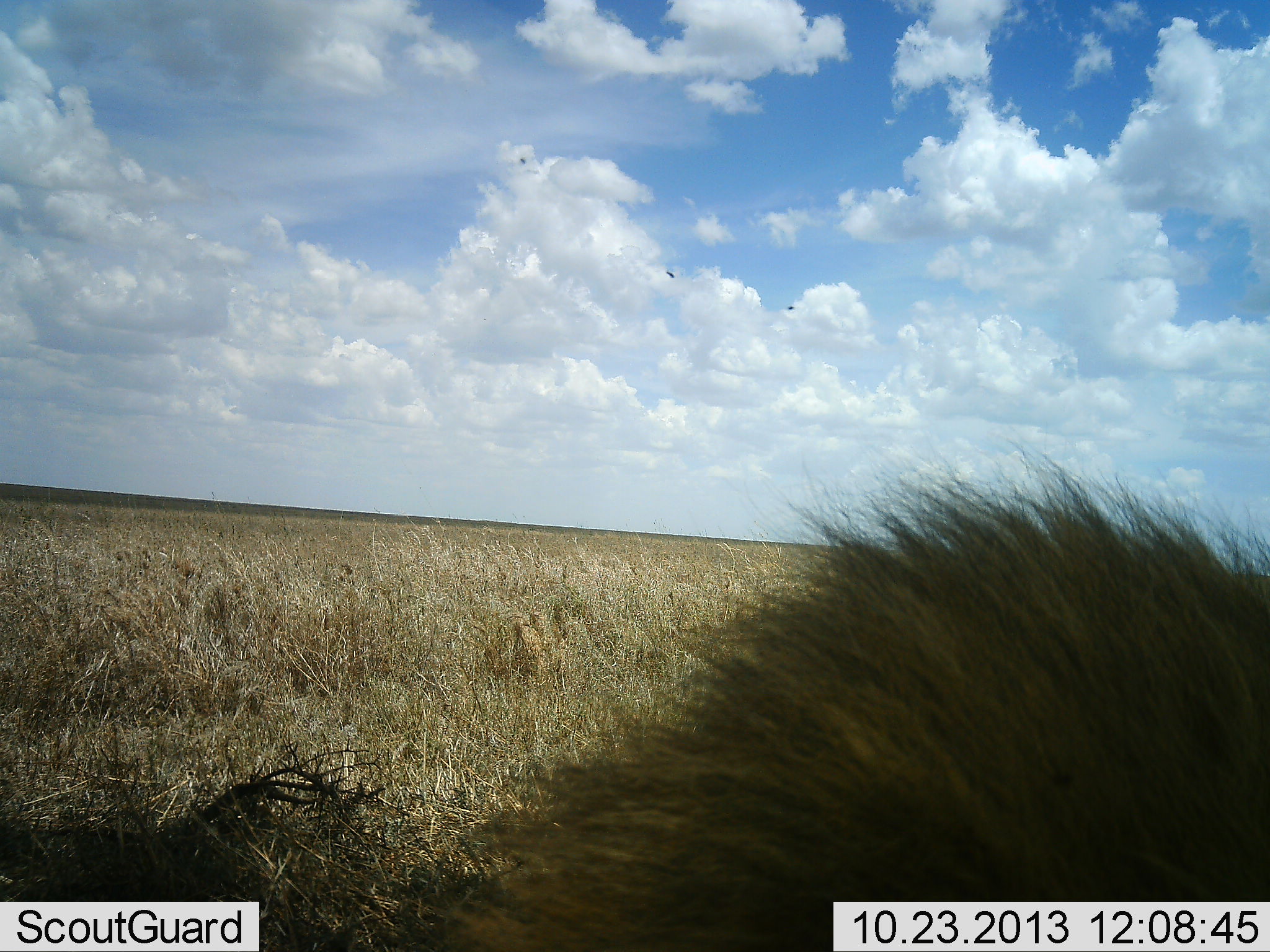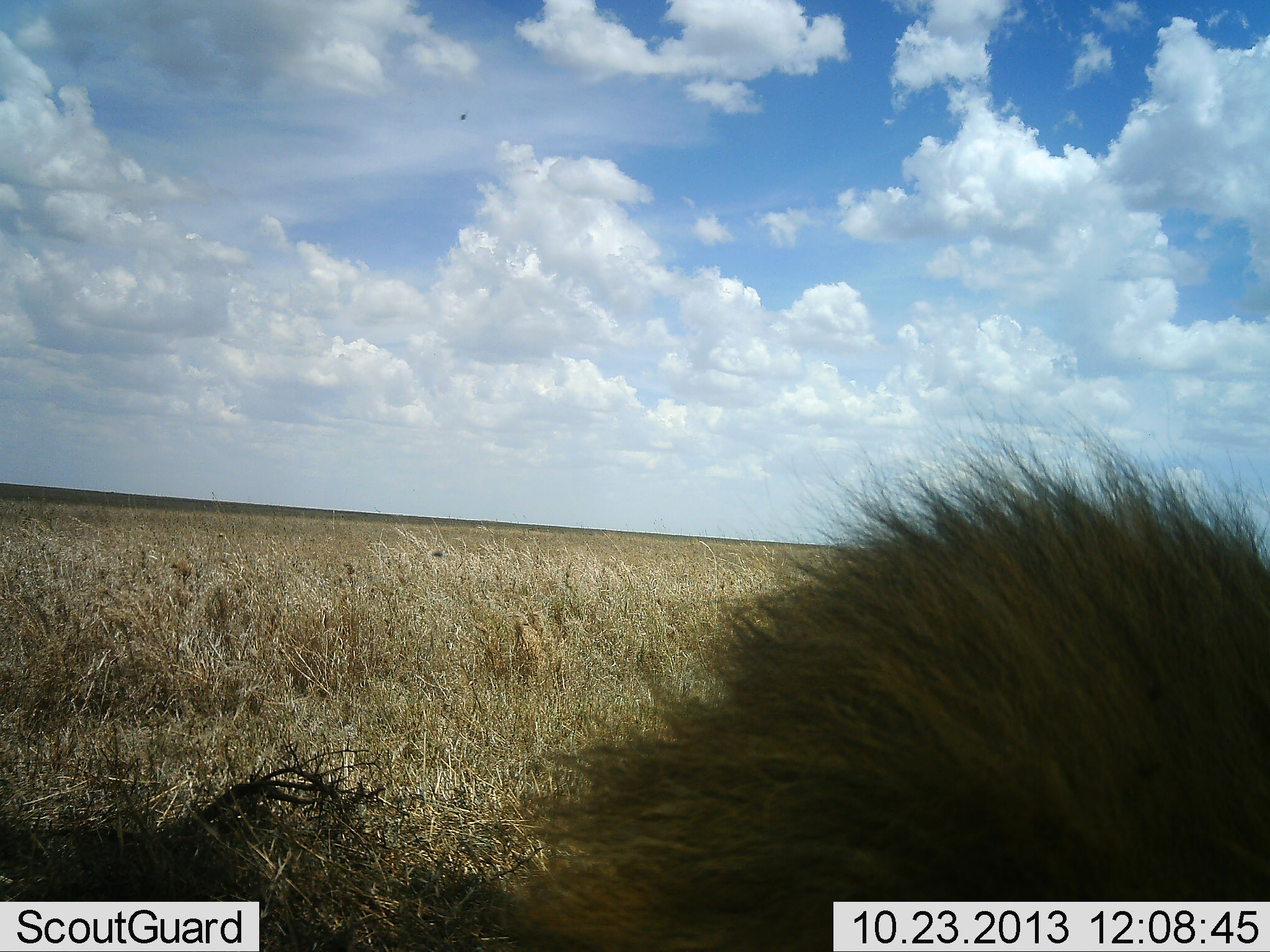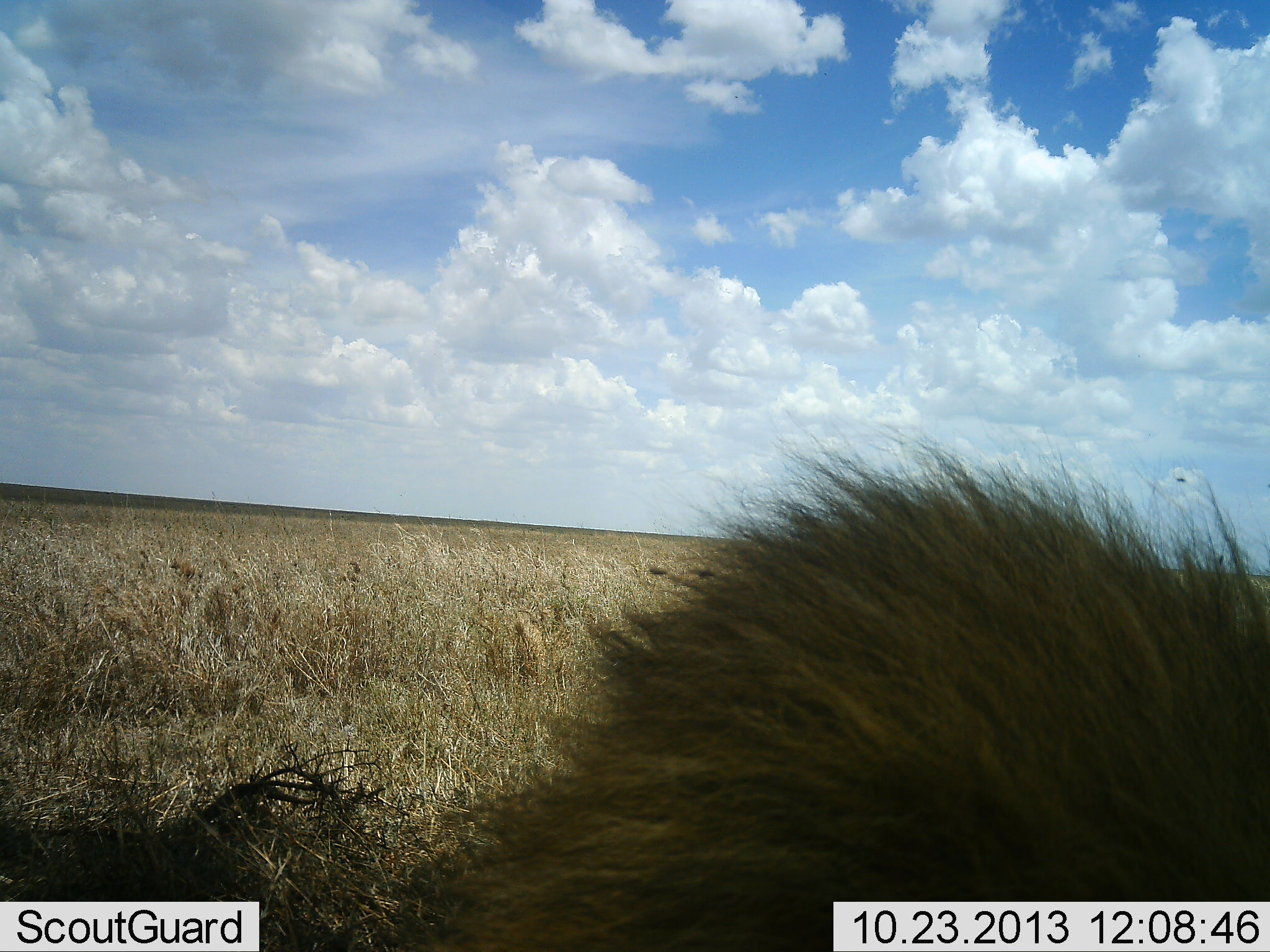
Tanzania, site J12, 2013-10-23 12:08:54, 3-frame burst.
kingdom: Animalia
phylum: Chordata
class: Mammalia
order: Carnivora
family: Felidae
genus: Panthera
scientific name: Panthera leo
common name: lion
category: lionmale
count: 1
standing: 14%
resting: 71%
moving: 10%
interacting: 5%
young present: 0%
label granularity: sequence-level